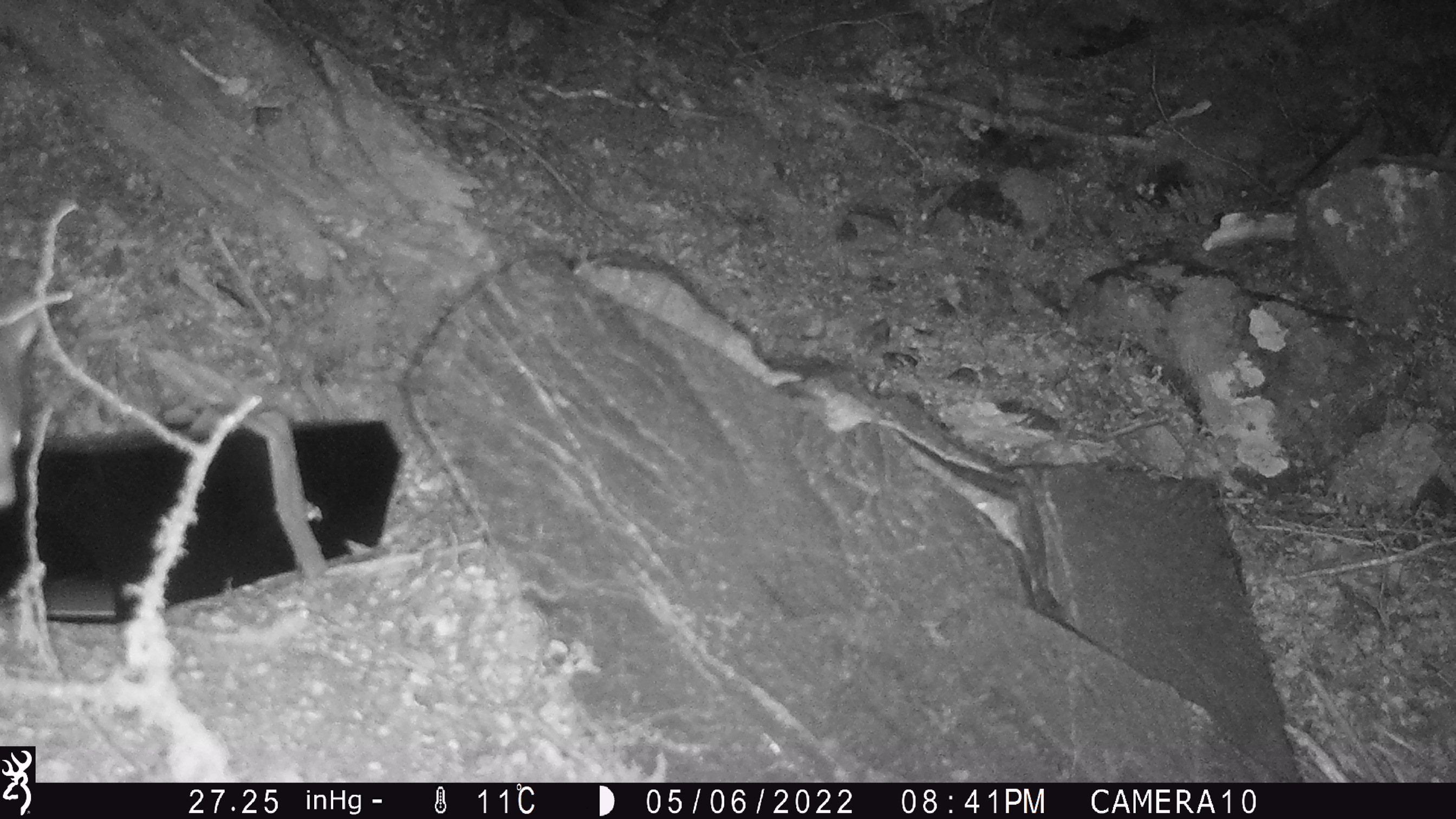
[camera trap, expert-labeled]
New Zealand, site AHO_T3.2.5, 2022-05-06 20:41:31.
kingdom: Animalia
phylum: Chordata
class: Mammalia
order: Diprotodontia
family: Phalangeridae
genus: Trichosurus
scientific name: Trichosurus vulpecula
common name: common brushtail possum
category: possum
Possum (common brushtail possum) (Trichosurus vulpecula).